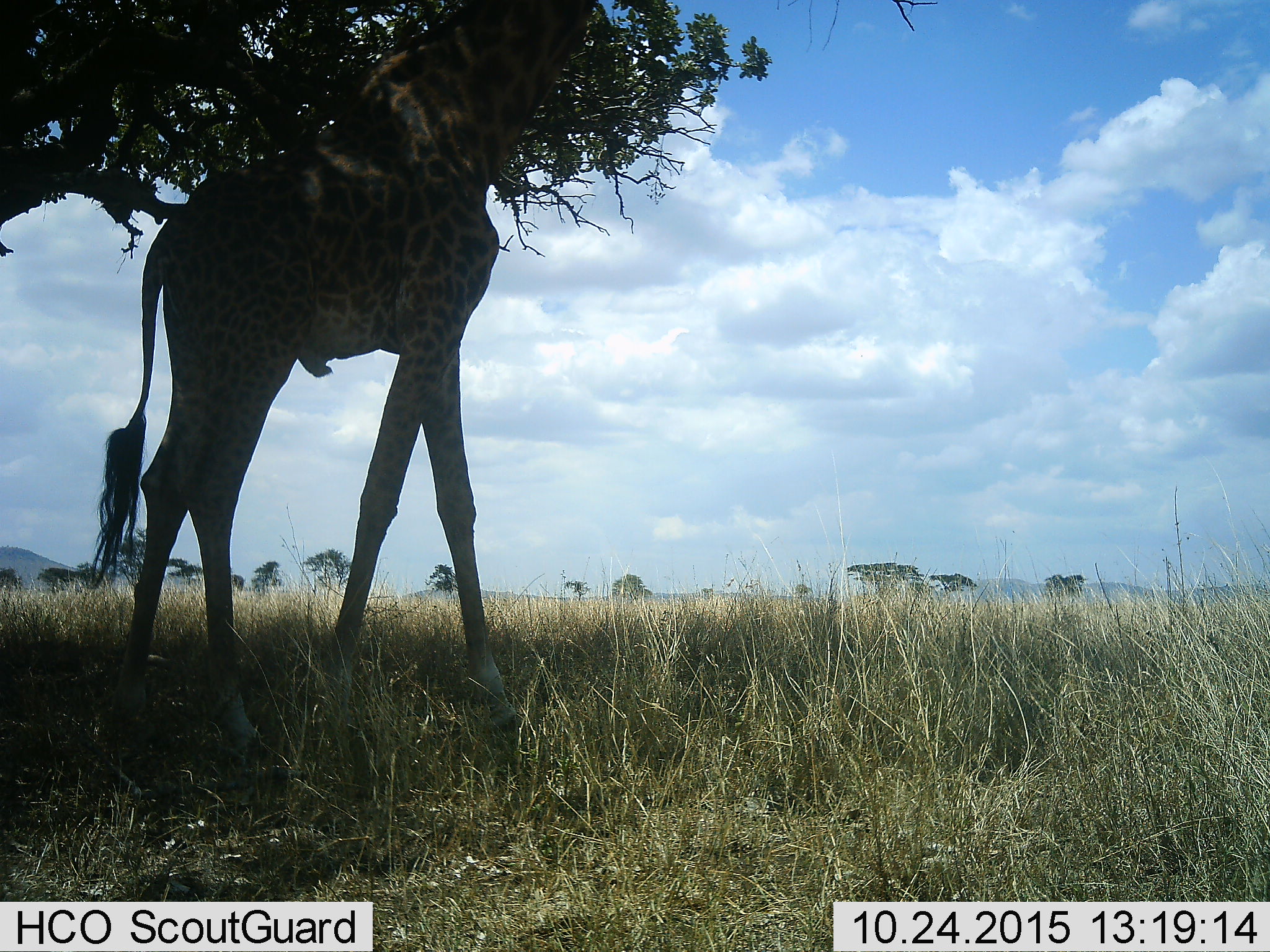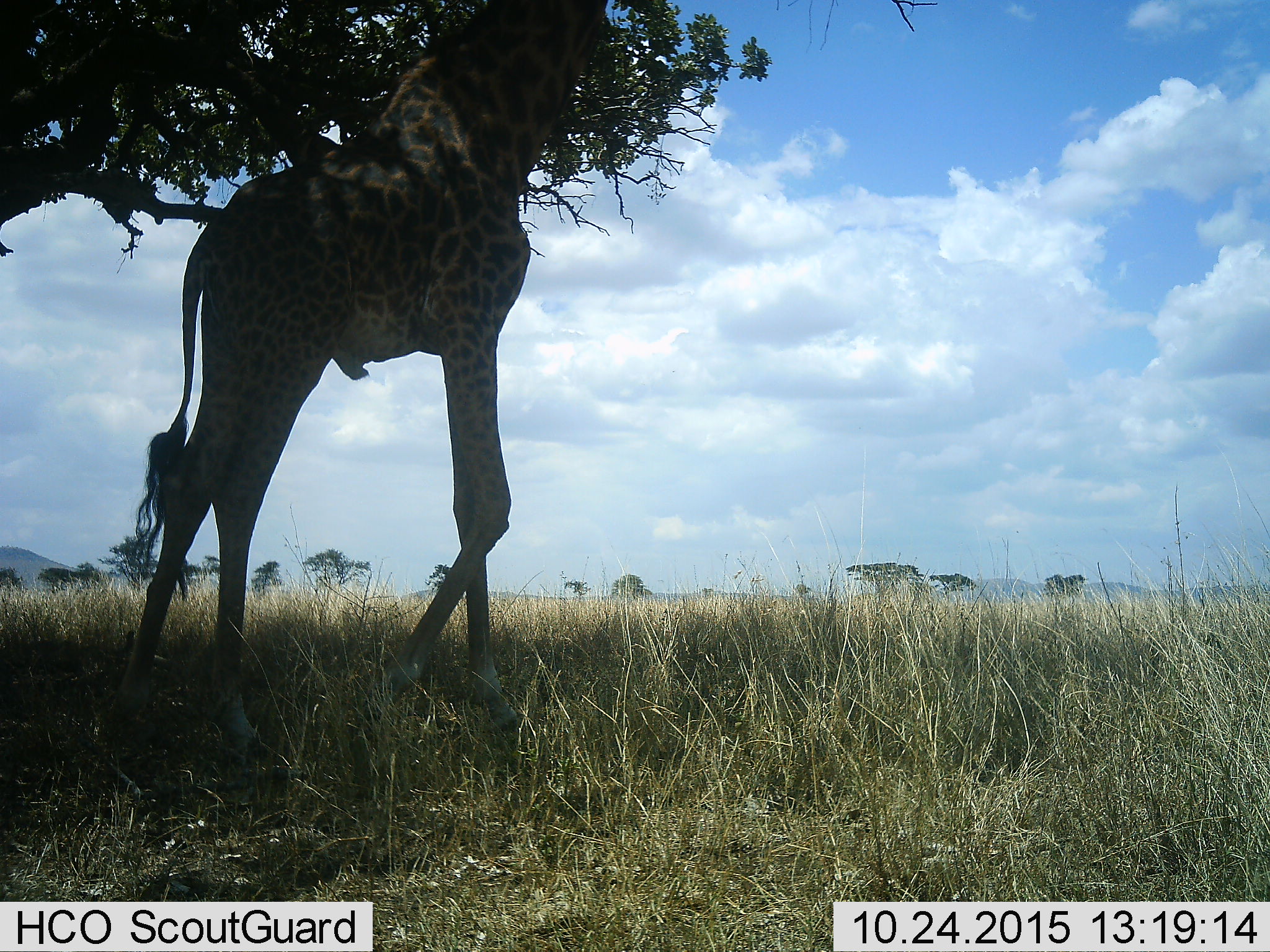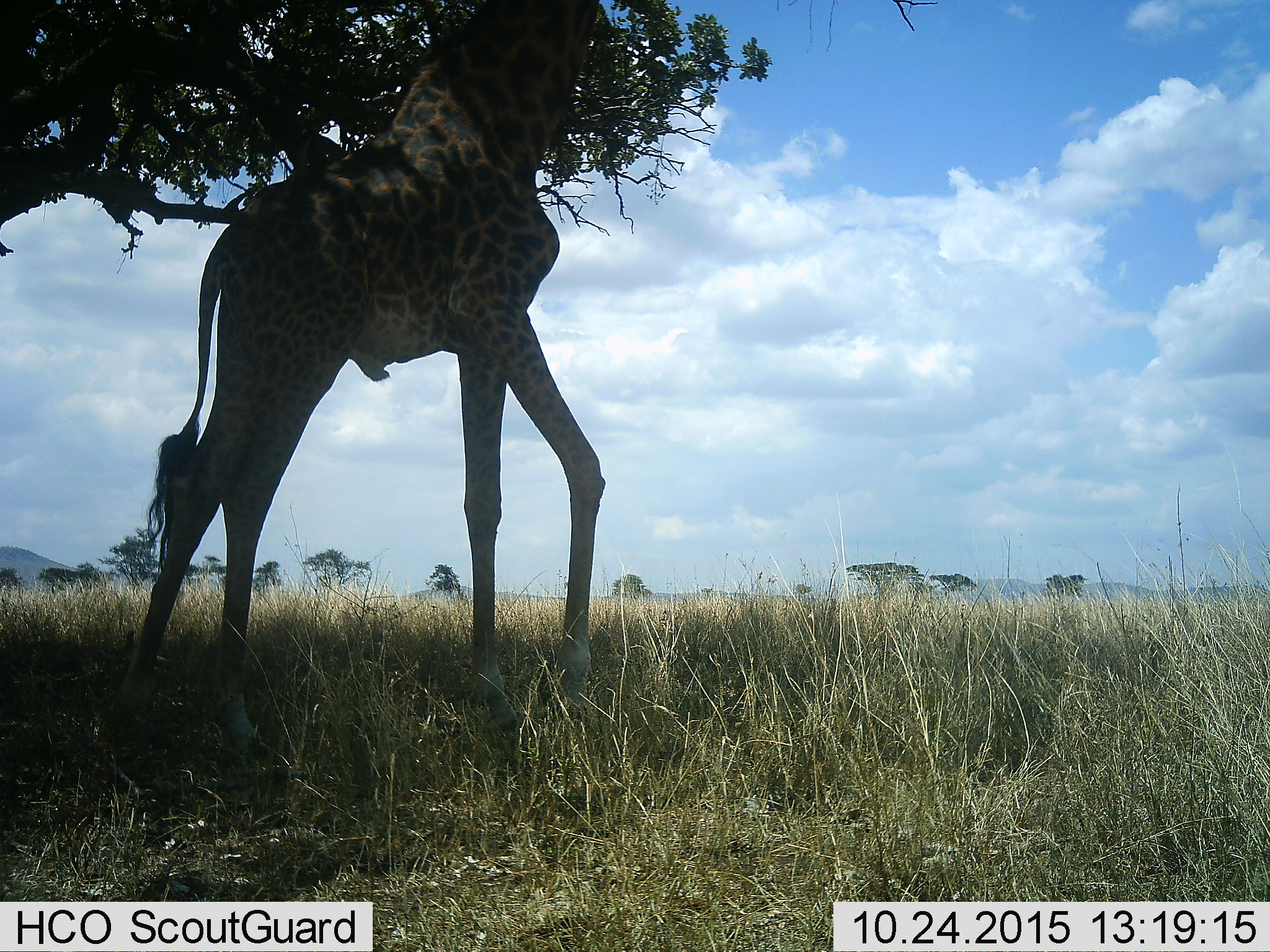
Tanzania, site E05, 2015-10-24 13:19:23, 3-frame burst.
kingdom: Animalia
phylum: Chordata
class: Mammalia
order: Artiodactyla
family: Giraffidae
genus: Giraffa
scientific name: Giraffa camelopardalis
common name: giraffe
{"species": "giraffe (Giraffa camelopardalis)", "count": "1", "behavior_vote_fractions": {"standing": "44%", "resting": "0%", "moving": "38%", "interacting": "0%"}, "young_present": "0%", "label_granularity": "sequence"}